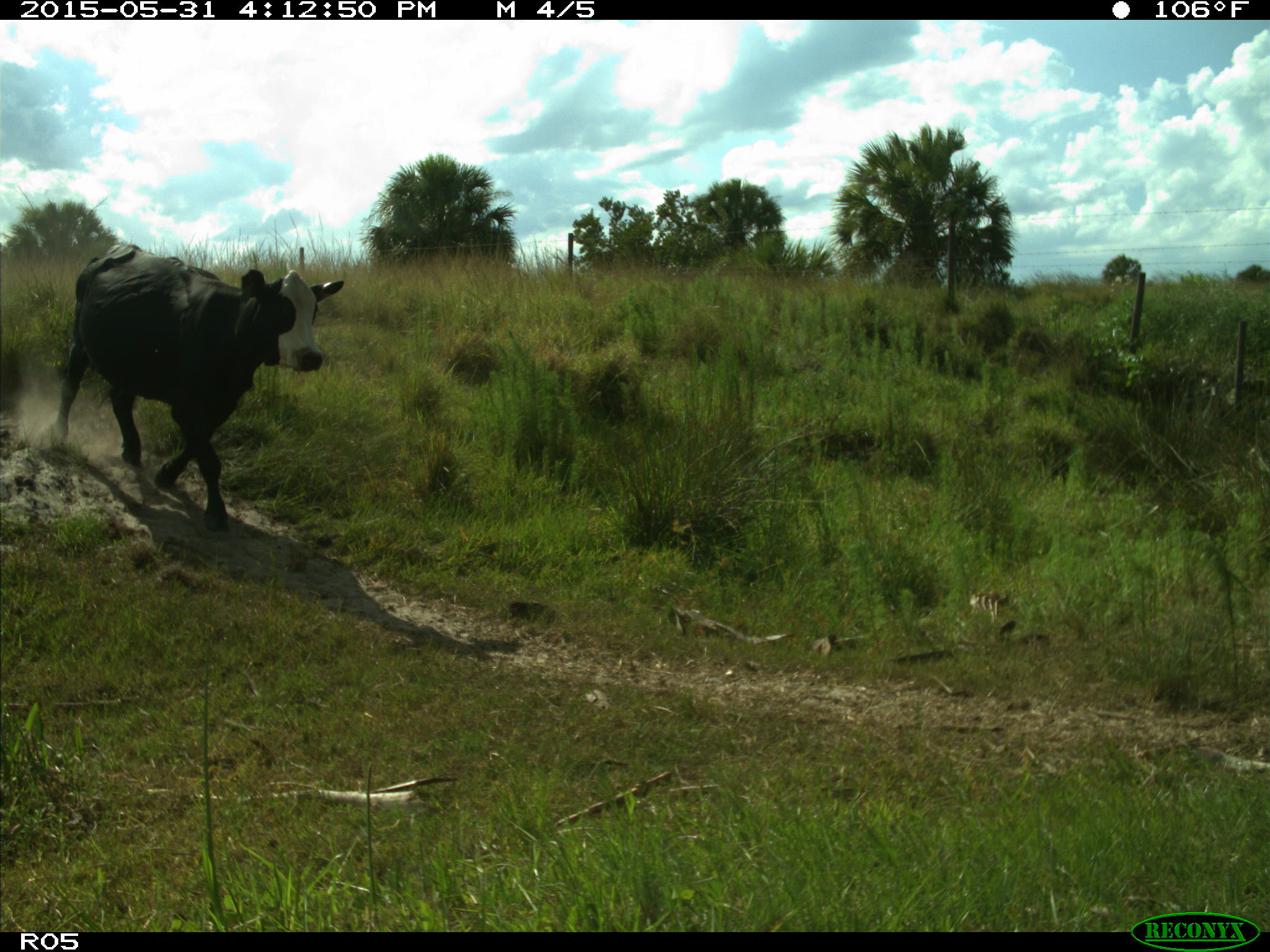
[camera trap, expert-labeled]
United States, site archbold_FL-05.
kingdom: Animalia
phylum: Chordata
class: Mammalia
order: Artiodactyla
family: Bovidae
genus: Bos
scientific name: Bos taurus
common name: domestic cow